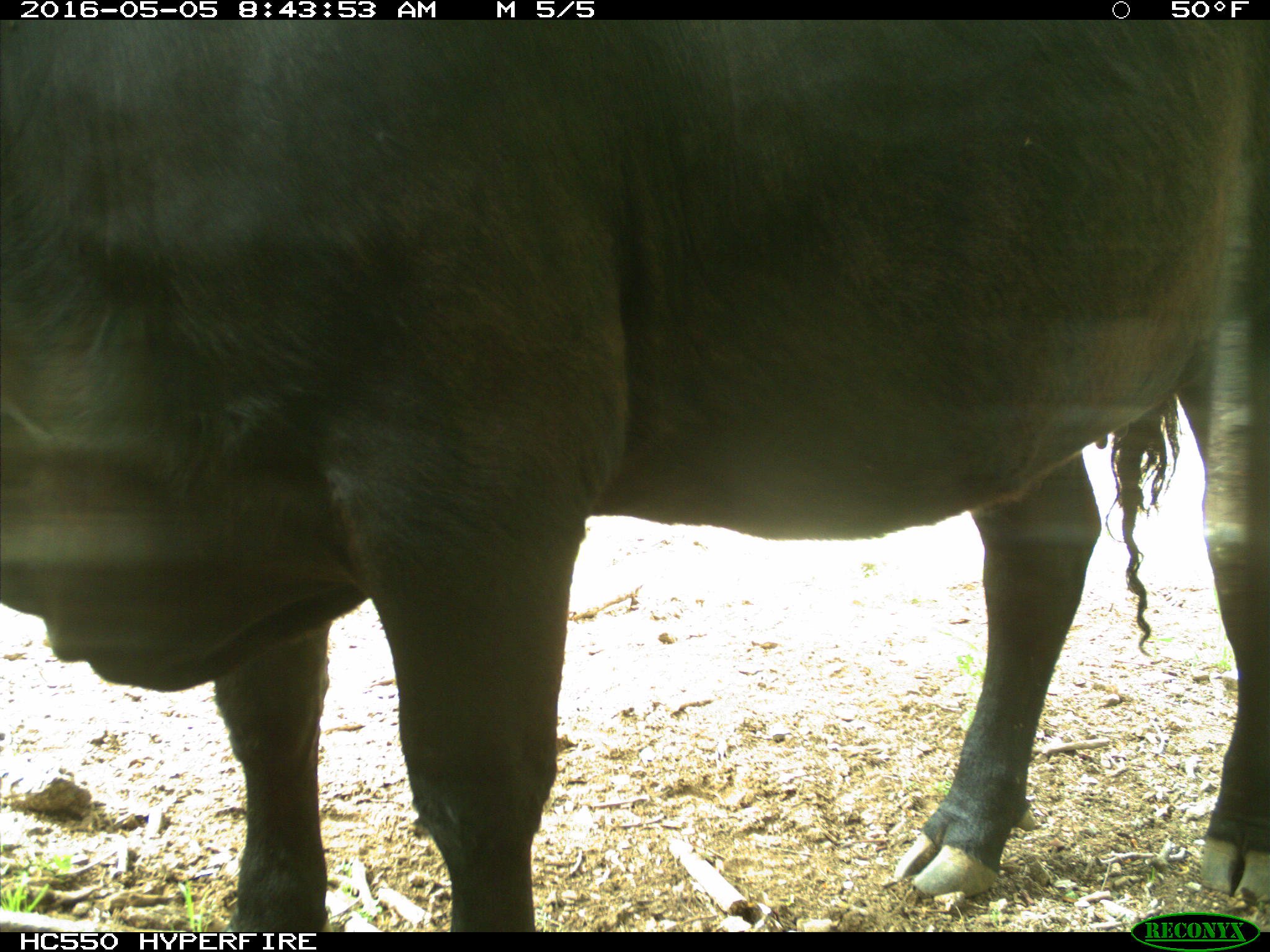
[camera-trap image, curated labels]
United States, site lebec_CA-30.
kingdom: Animalia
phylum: Chordata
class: Mammalia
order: Artiodactyla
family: Bovidae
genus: Bos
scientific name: Bos taurus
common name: domestic cow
Bos taurus (domestic cow).